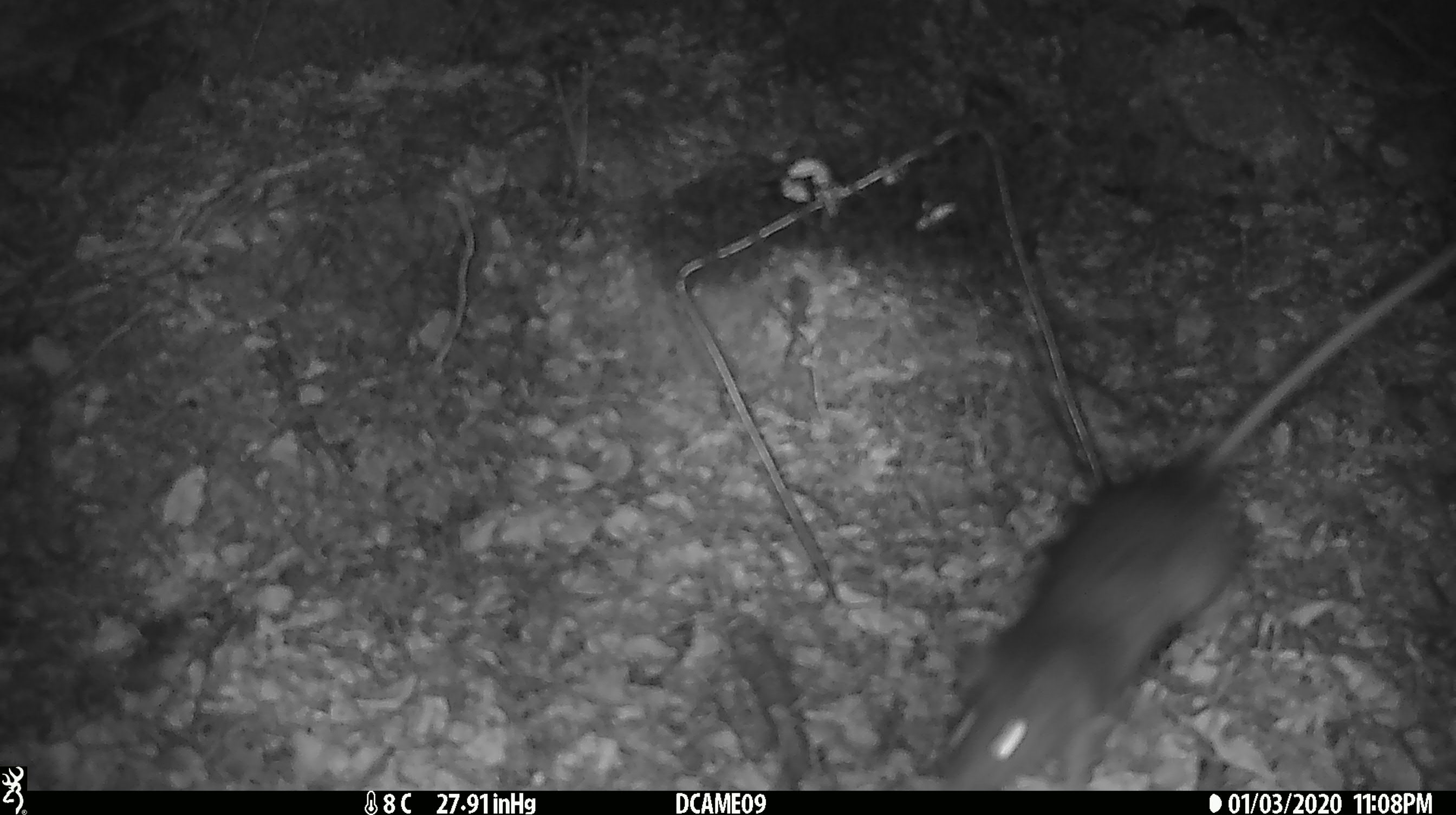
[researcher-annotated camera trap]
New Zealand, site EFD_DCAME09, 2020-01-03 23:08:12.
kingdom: Animalia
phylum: Chordata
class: Mammalia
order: Rodentia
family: Muridae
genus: Rattus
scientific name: Rattus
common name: rat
Rat (Rattus).